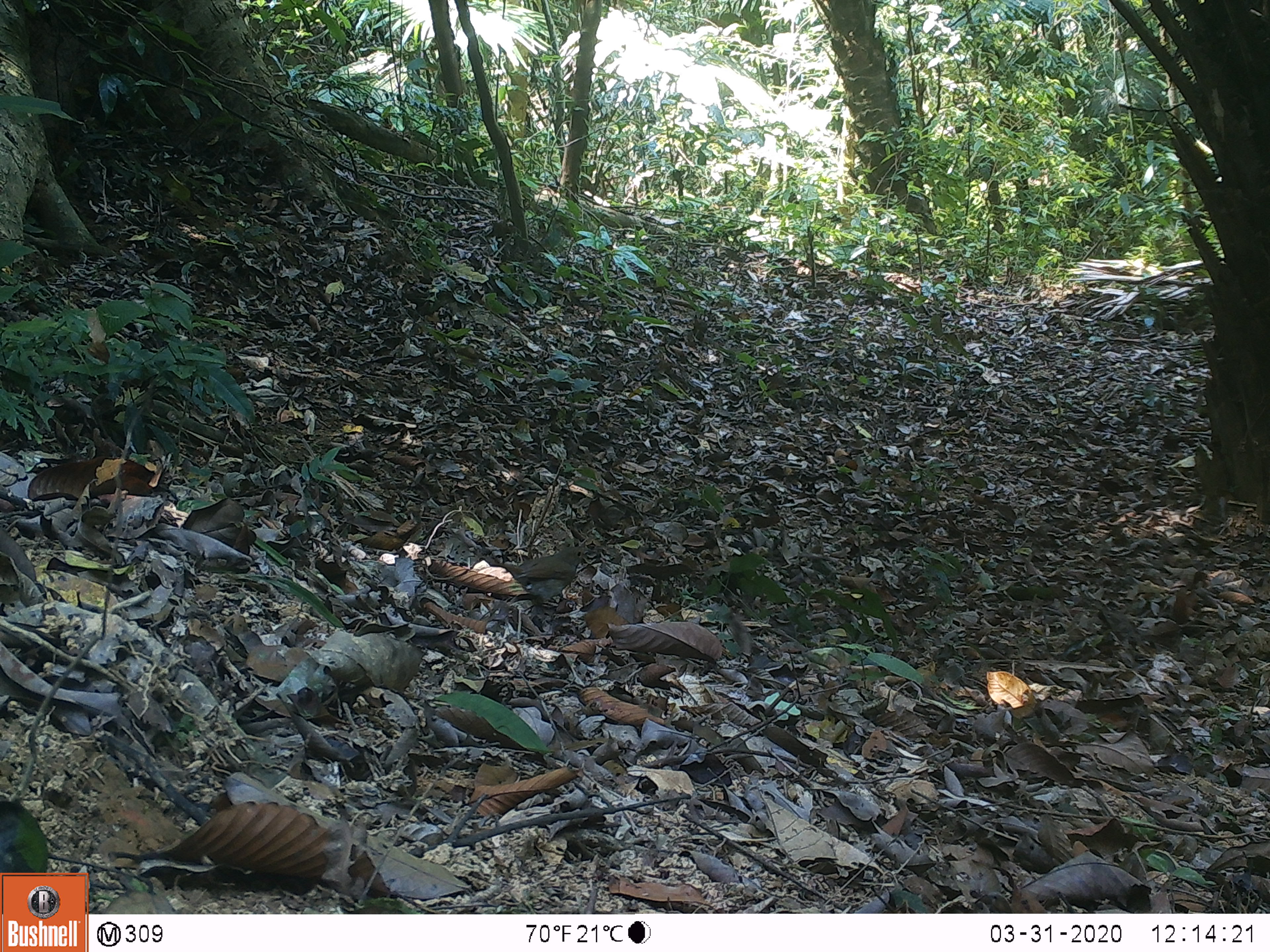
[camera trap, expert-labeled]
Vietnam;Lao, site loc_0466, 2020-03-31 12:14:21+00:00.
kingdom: Animalia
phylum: Chordata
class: Aves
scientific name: Aves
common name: bird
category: unidentified bird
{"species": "unidentified bird (bird) (Aves)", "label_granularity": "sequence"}